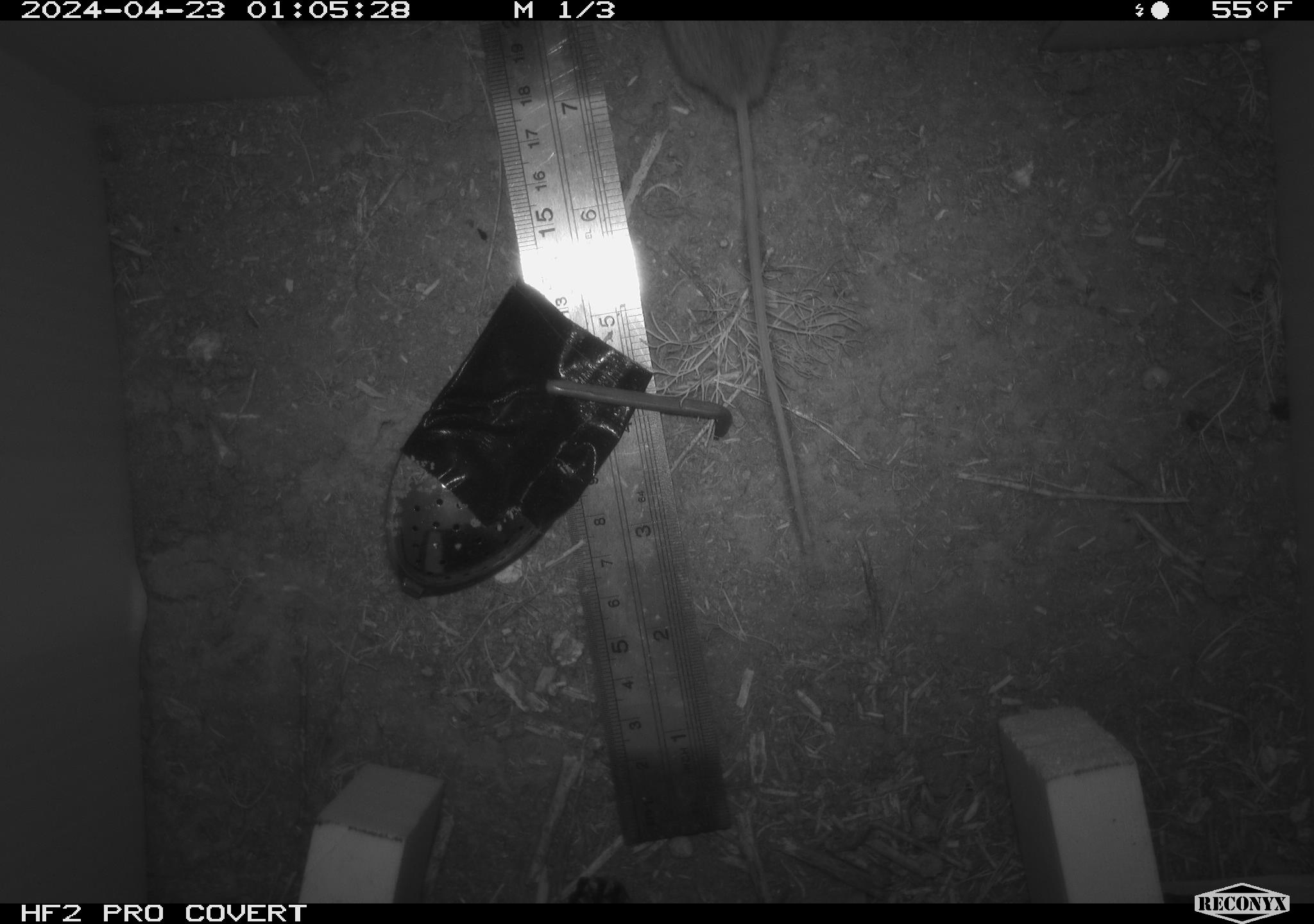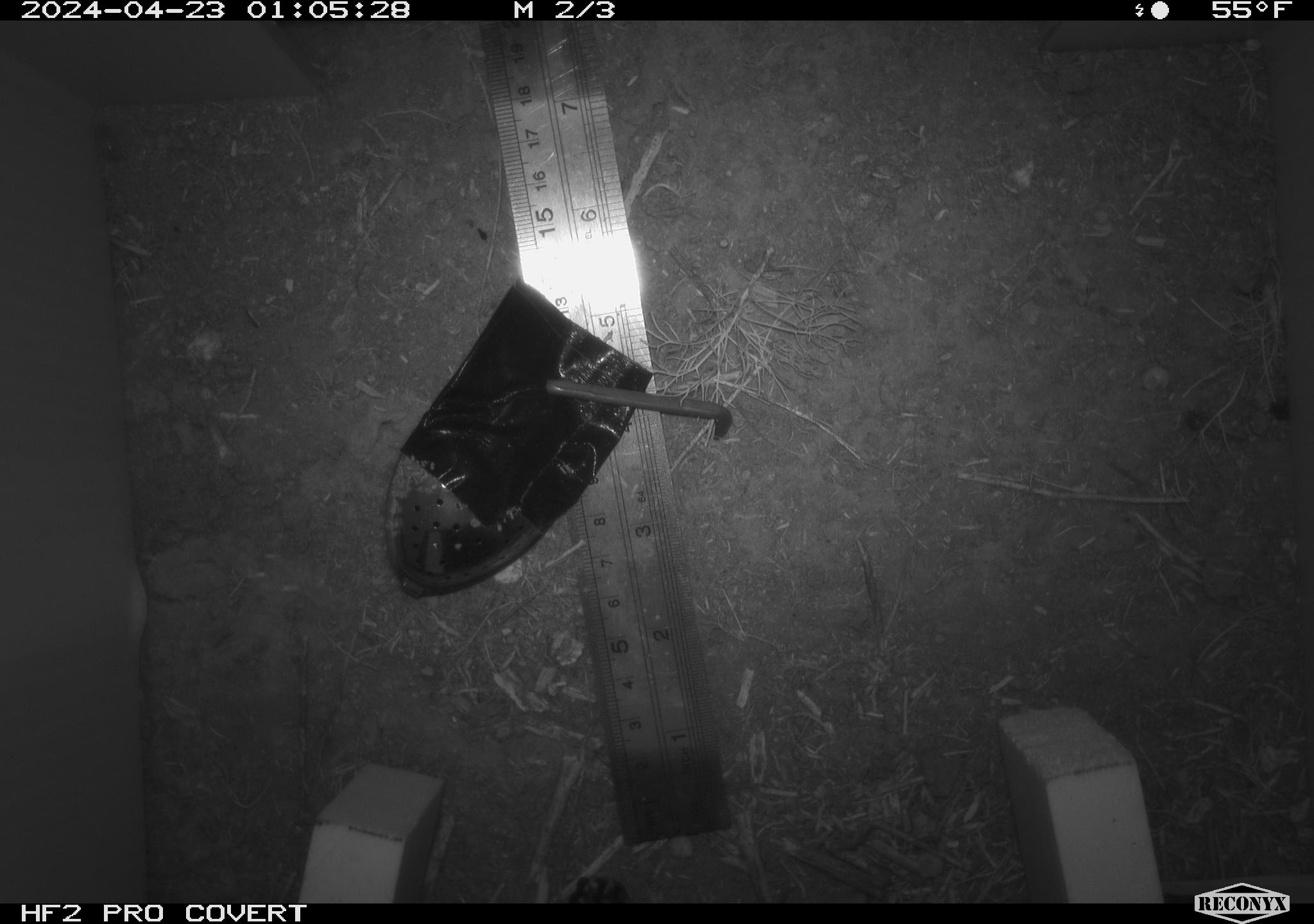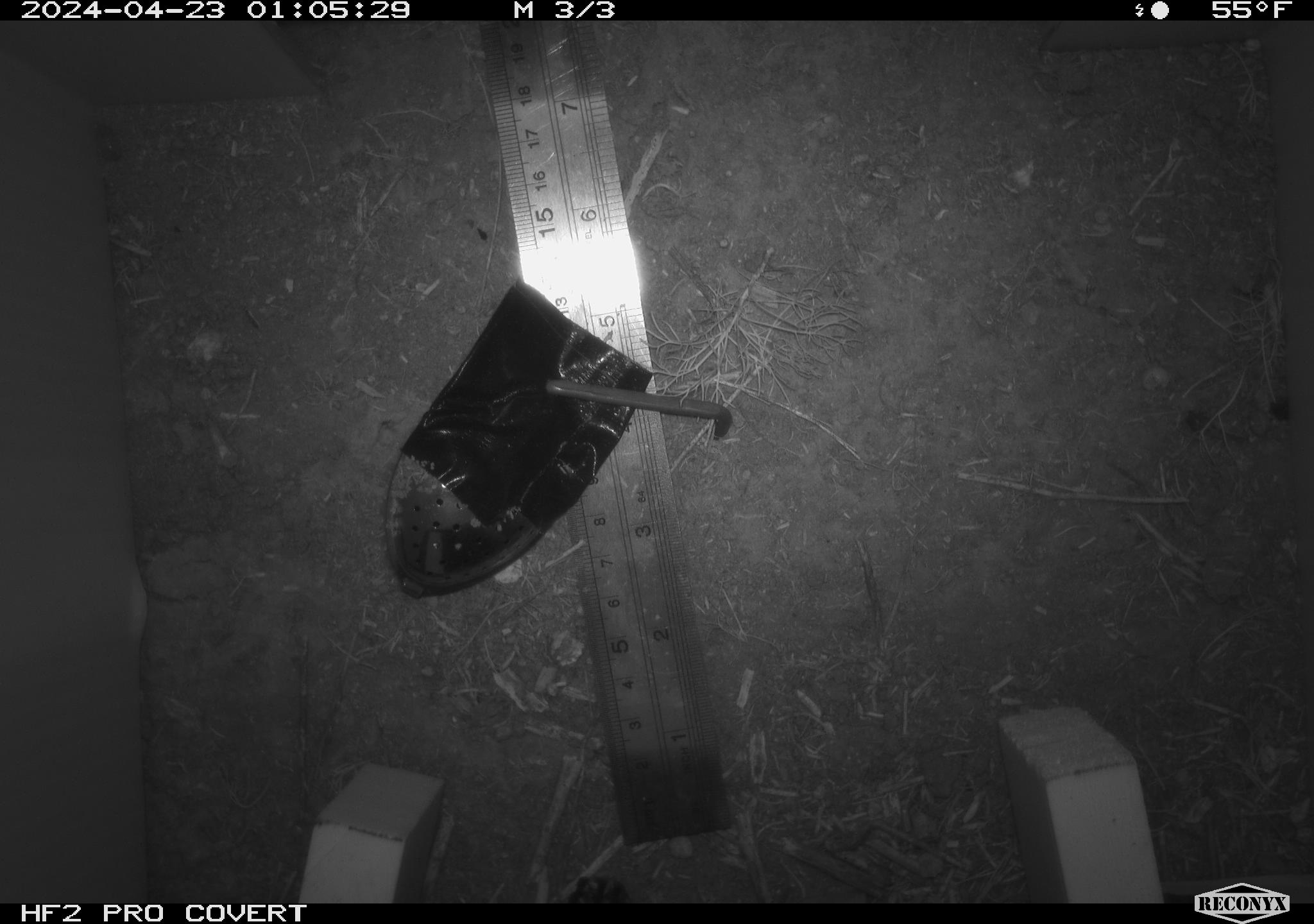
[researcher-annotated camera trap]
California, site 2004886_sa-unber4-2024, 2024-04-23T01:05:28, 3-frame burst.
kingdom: Animalia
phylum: Chordata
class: Mammalia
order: Rodentia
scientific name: Rodentia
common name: mouse species